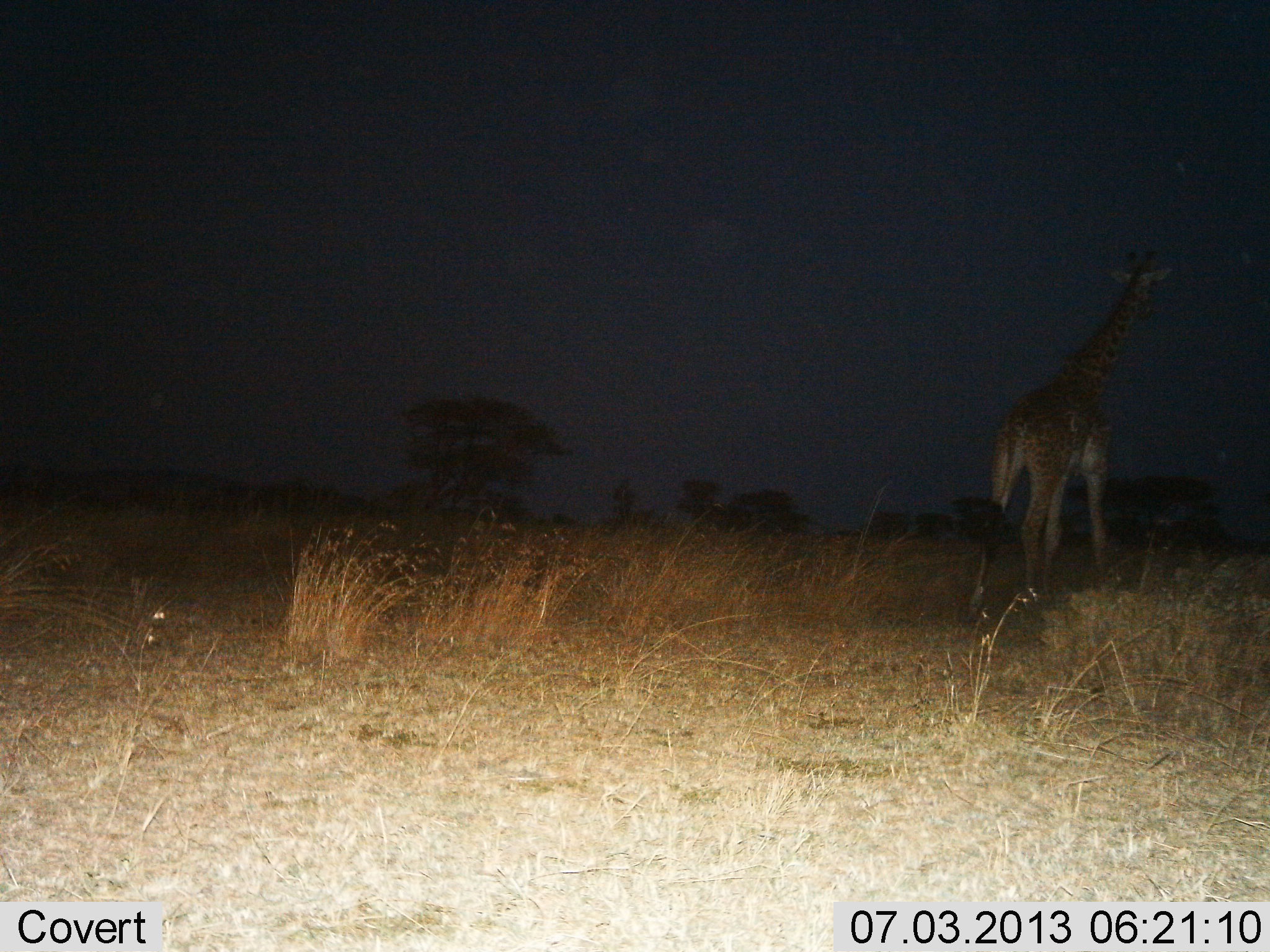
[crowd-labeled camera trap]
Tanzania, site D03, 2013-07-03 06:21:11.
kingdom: Animalia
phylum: Chordata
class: Mammalia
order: Artiodactyla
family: Giraffidae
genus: Giraffa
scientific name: Giraffa camelopardalis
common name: giraffe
Giraffe (Giraffa camelopardalis), count 1. Behavior (volunteer vote fractions): standing 48%, resting 3%, moving 48%, interacting 0%. Young present (vote fraction): 0%. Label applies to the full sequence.